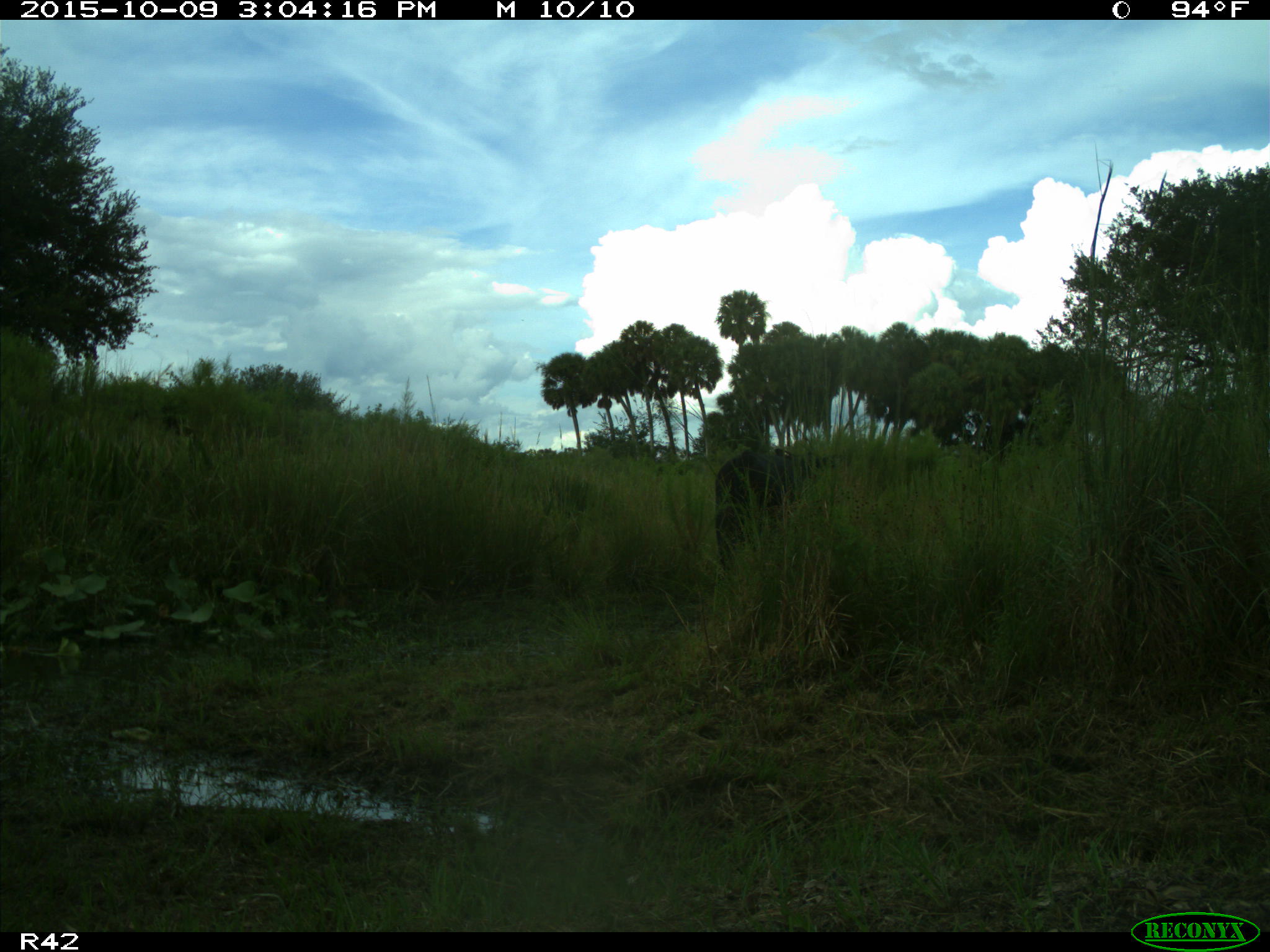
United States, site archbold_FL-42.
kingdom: Animalia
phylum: Chordata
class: Mammalia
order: Artiodactyla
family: Bovidae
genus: Bos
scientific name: Bos taurus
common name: domestic cow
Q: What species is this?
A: Bos taurus (domestic cow).